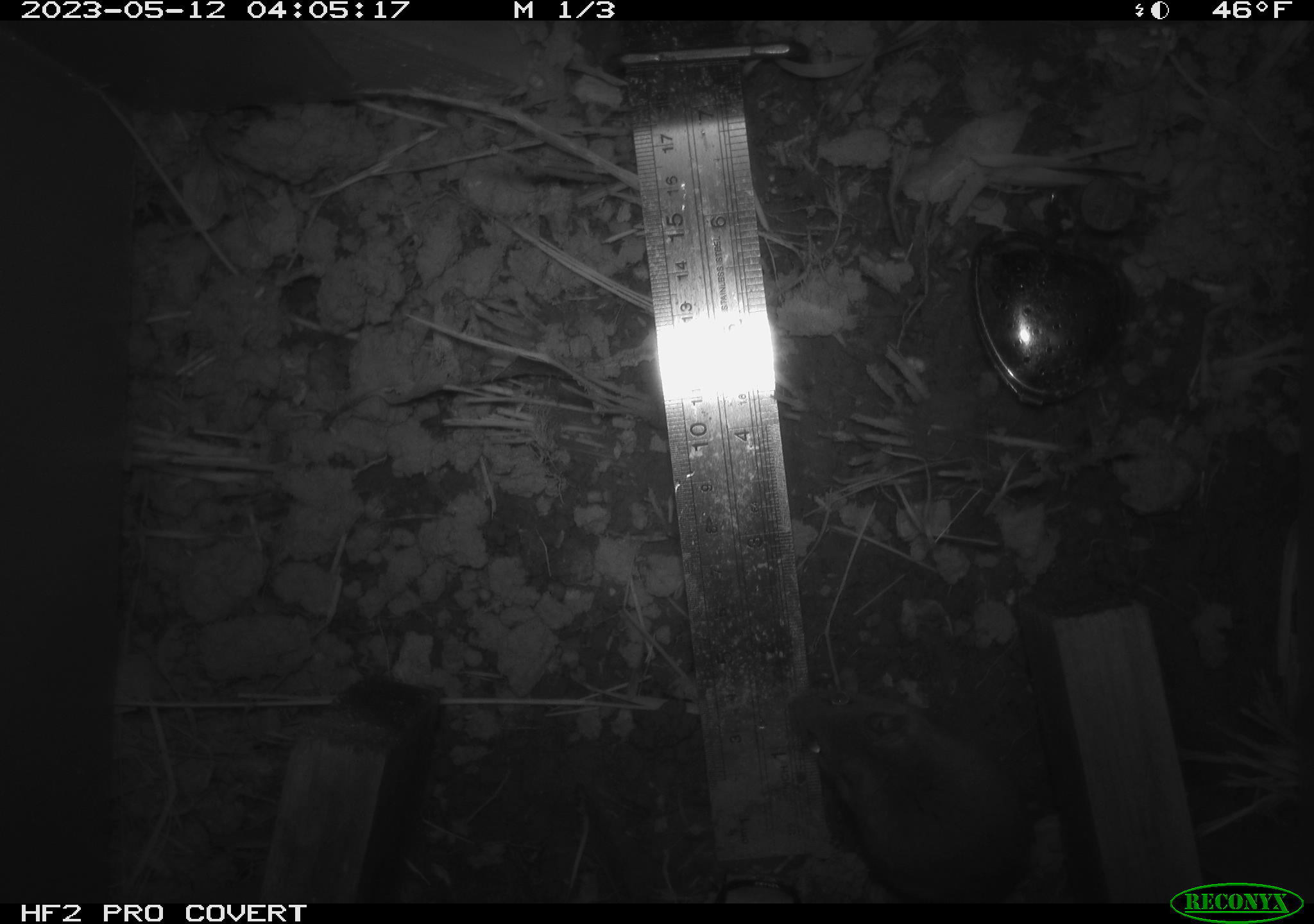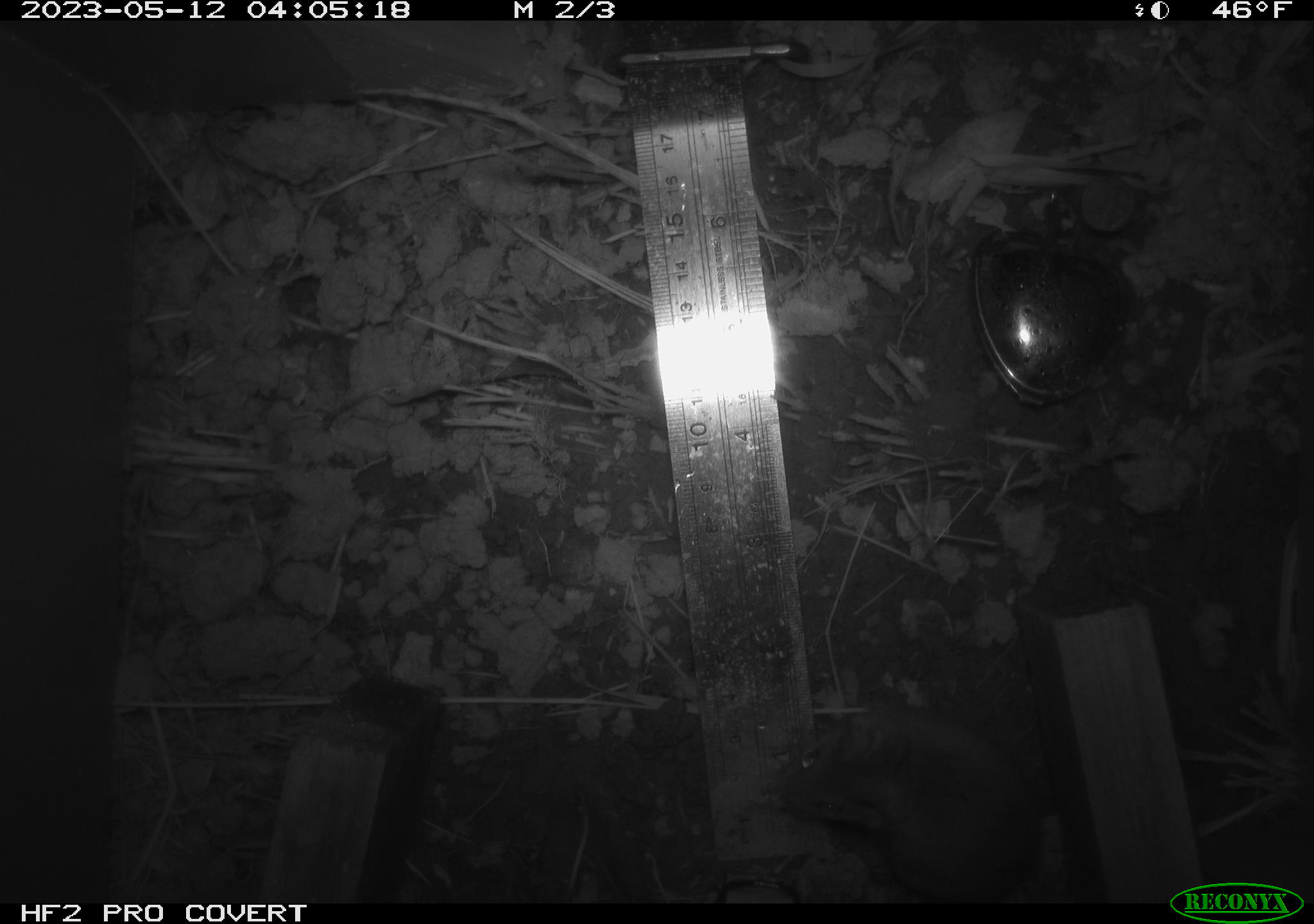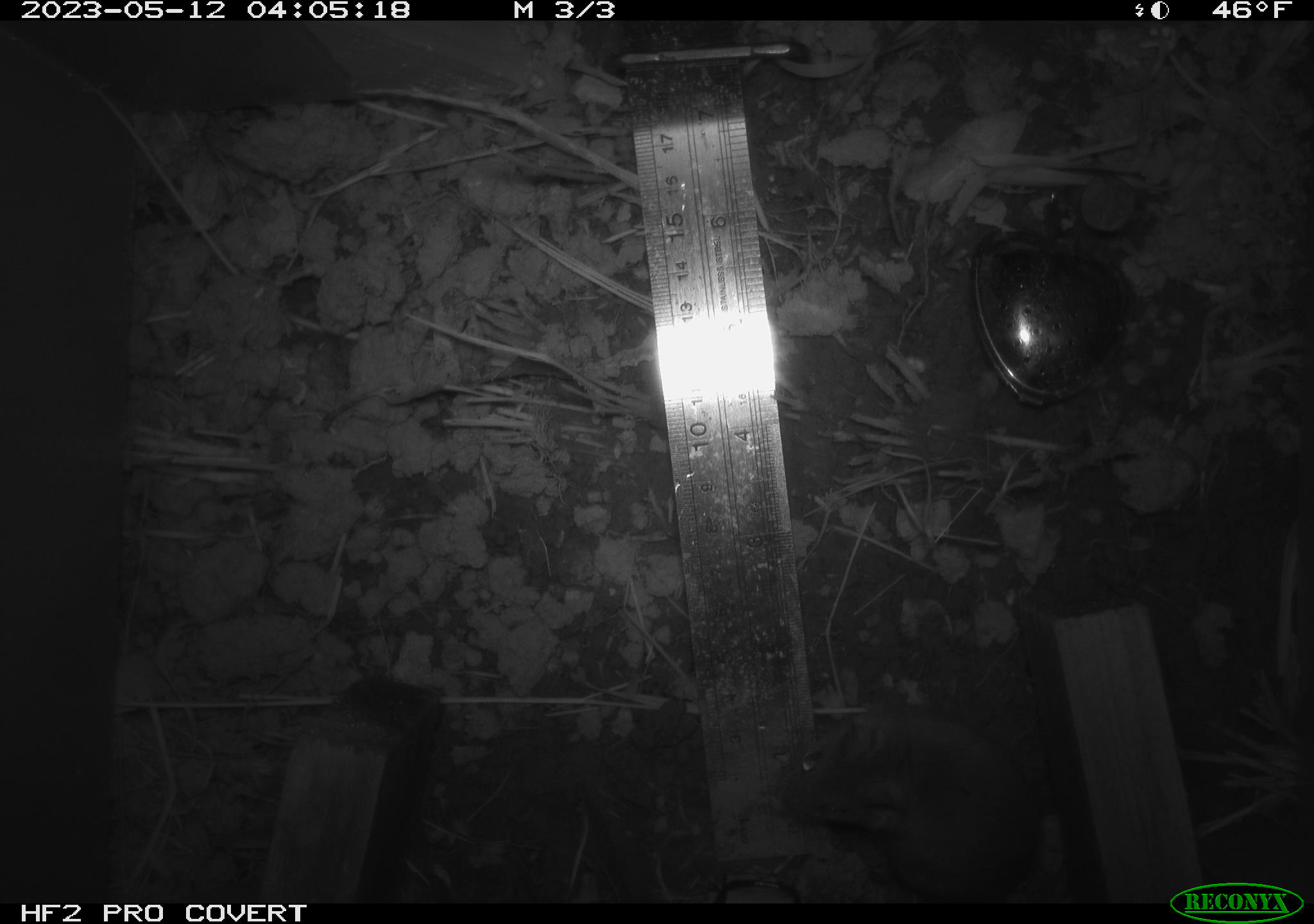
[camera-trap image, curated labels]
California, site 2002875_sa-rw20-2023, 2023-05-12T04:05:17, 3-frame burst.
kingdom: Animalia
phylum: Chordata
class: Mammalia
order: Rodentia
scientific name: Rodentia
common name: mouse species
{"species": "mouse species (Rodentia)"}